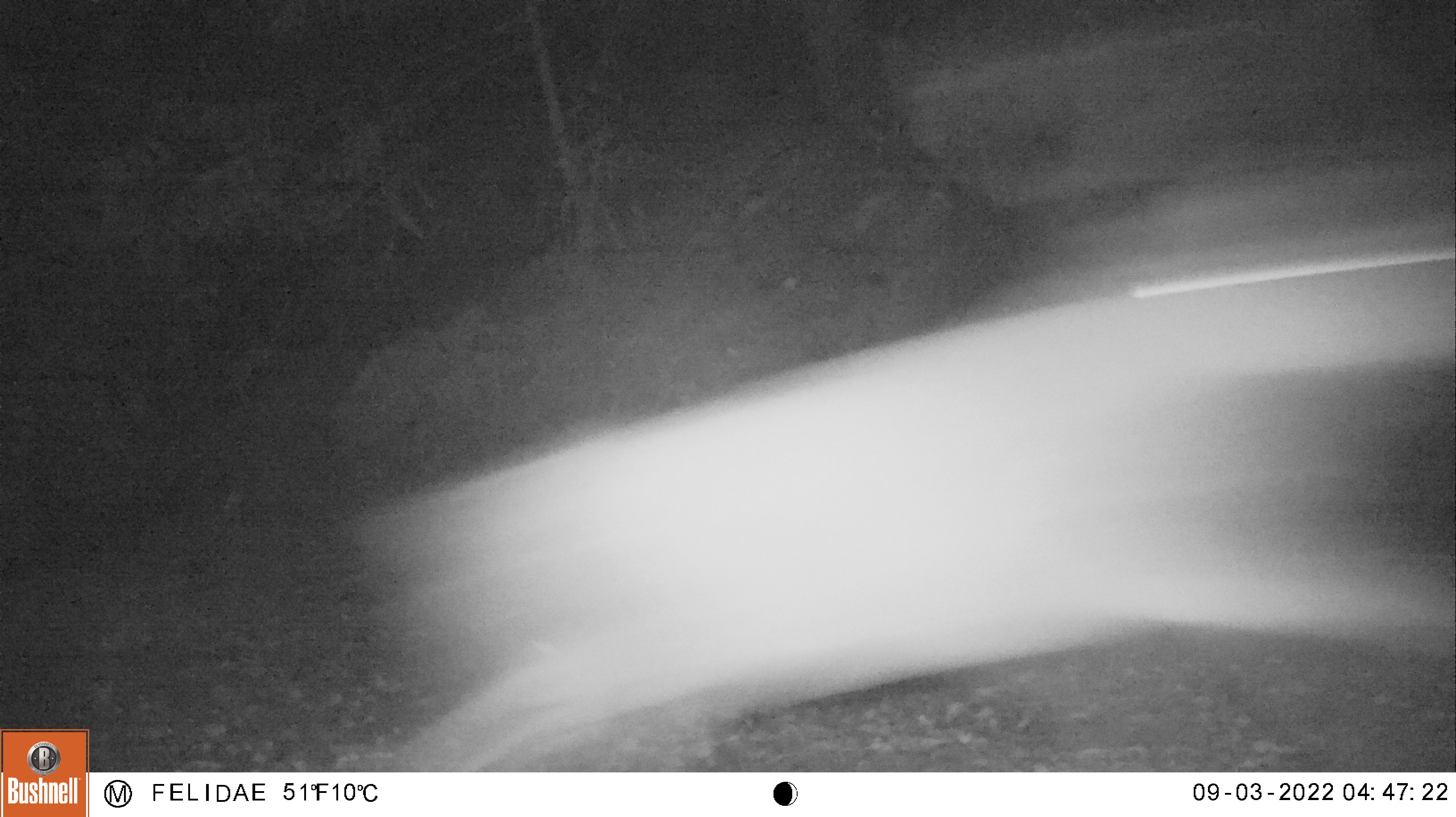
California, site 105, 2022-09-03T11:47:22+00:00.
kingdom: Animalia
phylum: Chordata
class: Mammalia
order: Artiodactyla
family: Cervidae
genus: Odocoileus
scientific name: Odocoileus hemionus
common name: mule deer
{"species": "mule deer (Odocoileus hemionus)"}